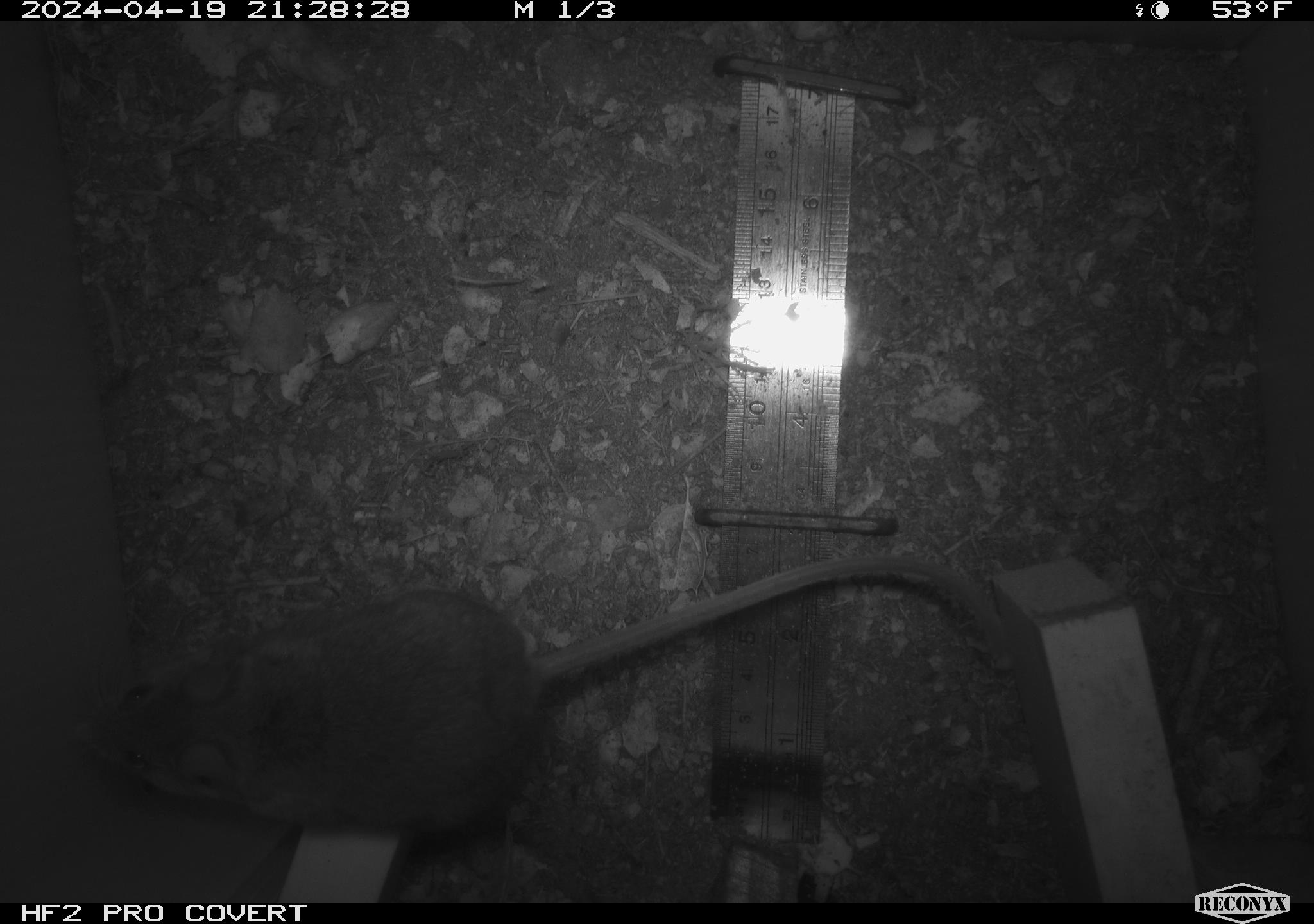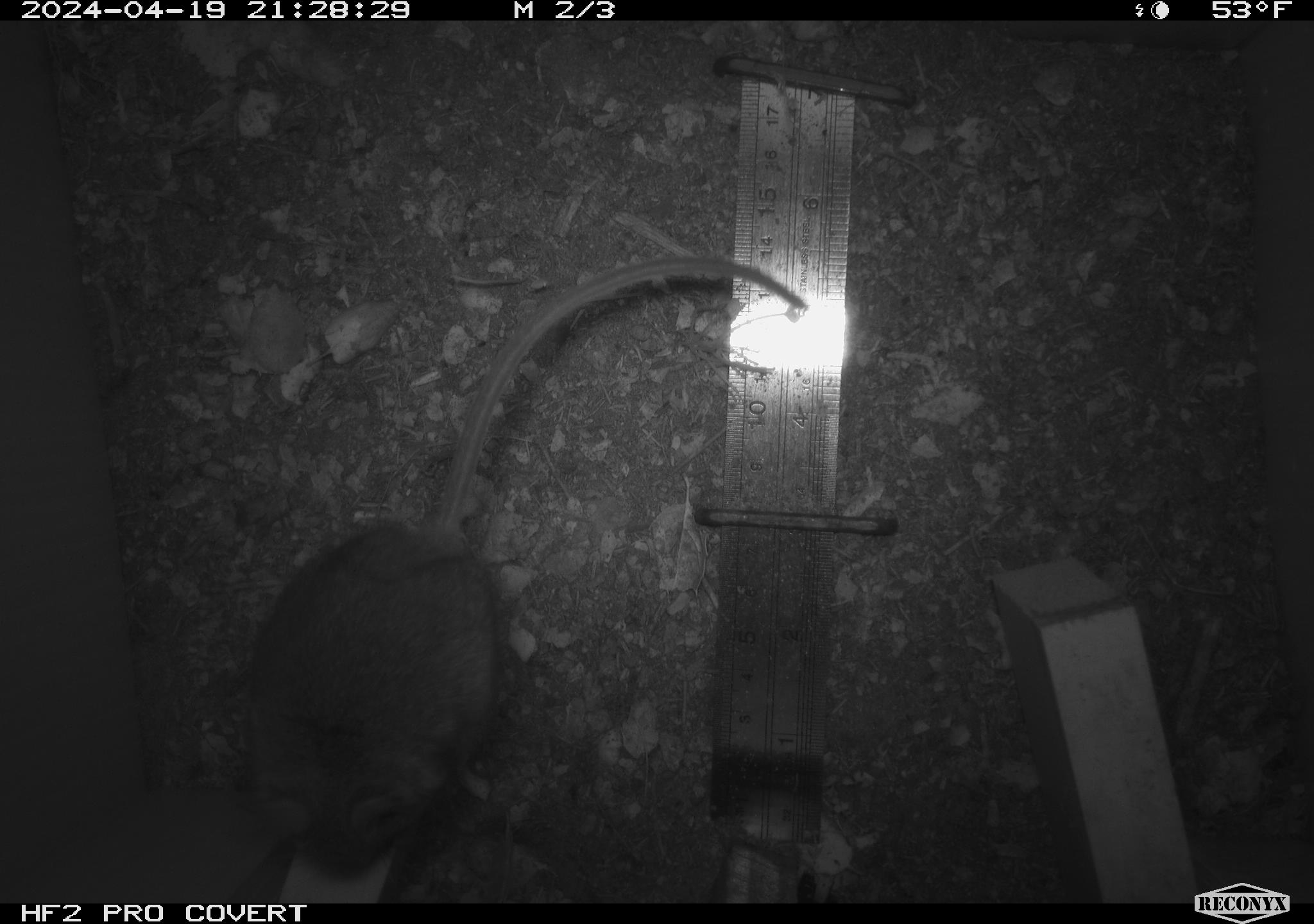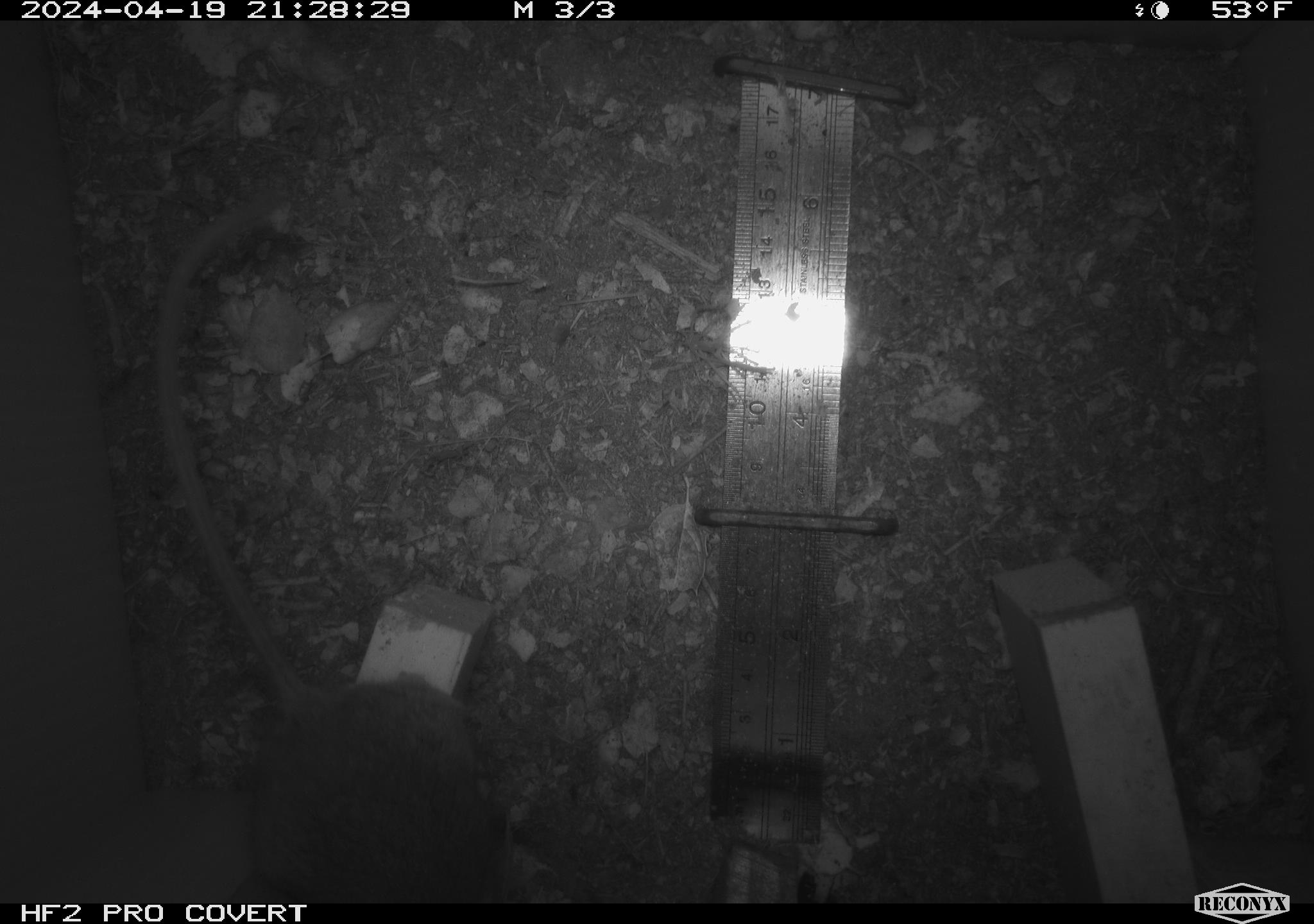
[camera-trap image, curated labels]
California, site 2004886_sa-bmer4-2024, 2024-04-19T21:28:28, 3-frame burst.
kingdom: Animalia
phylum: Chordata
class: Mammalia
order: Rodentia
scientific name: Rodentia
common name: mouse species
Mouse species (Rodentia).